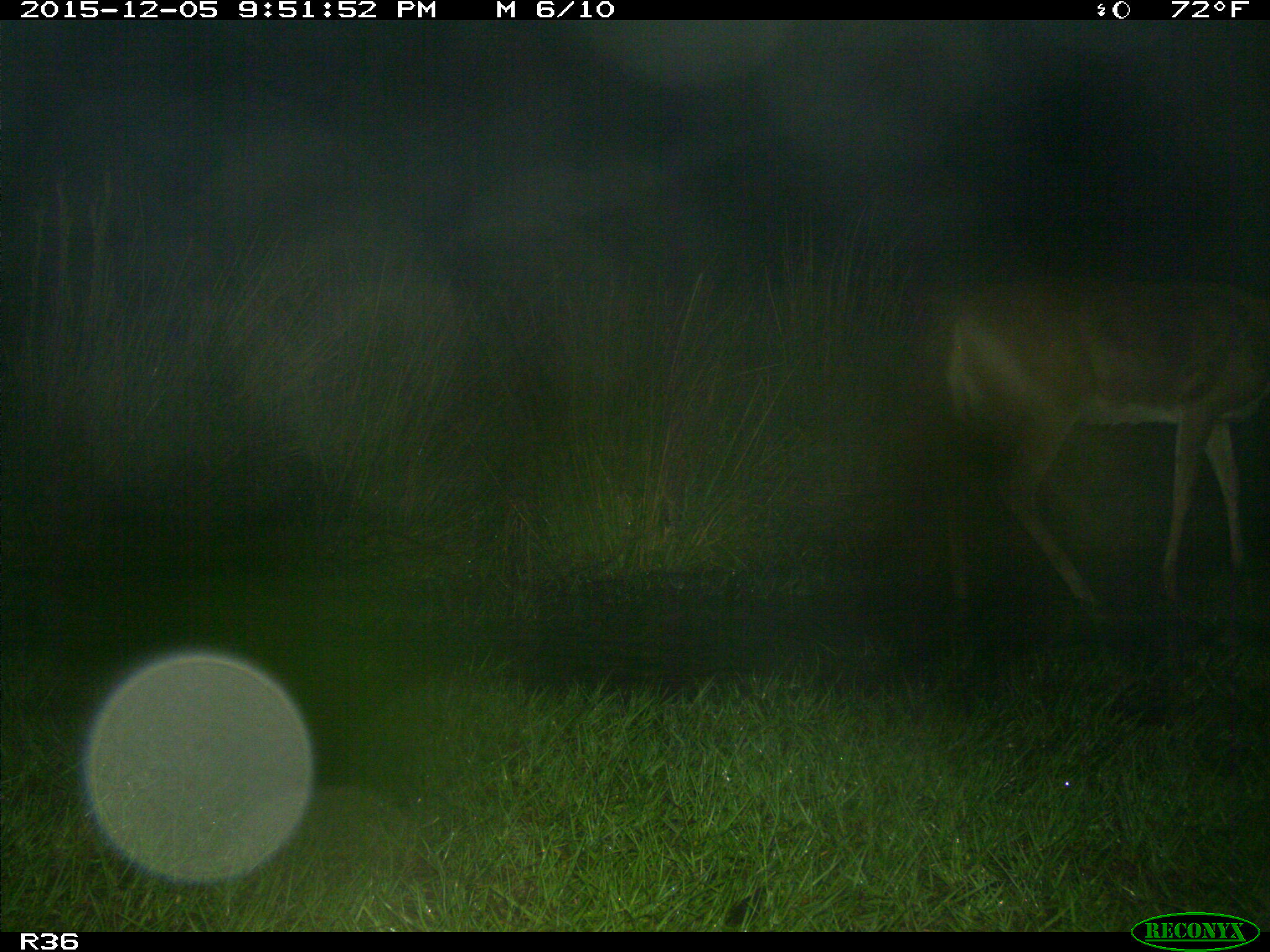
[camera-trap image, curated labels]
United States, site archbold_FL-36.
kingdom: Animalia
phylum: Chordata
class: Mammalia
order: Artiodactyla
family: Cervidae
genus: Odocoileus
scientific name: Odocoileus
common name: deer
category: unidentified deer